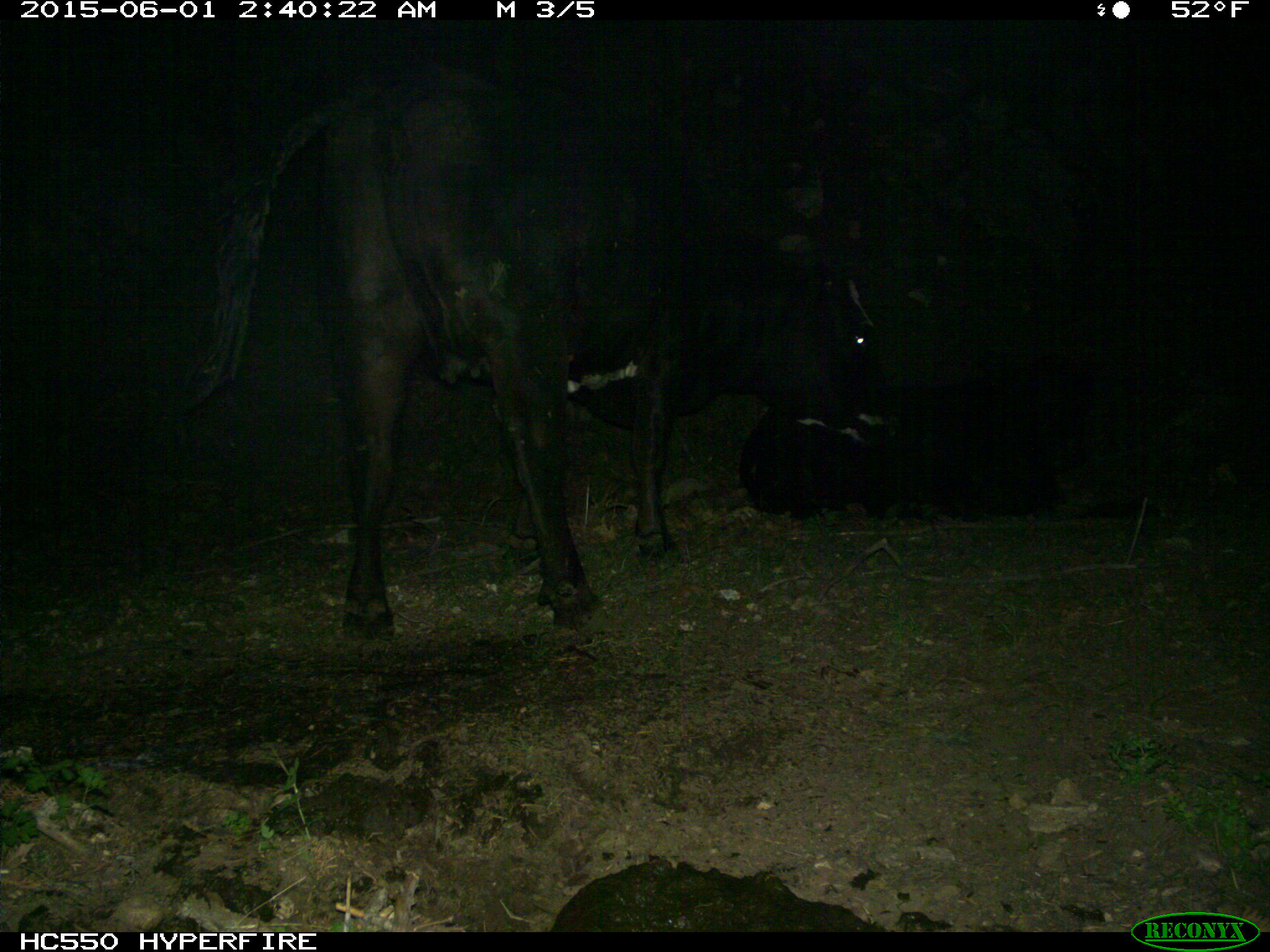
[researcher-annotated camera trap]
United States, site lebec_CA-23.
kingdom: Animalia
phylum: Chordata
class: Mammalia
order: Artiodactyla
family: Bovidae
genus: Bos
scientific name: Bos taurus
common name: domestic cow